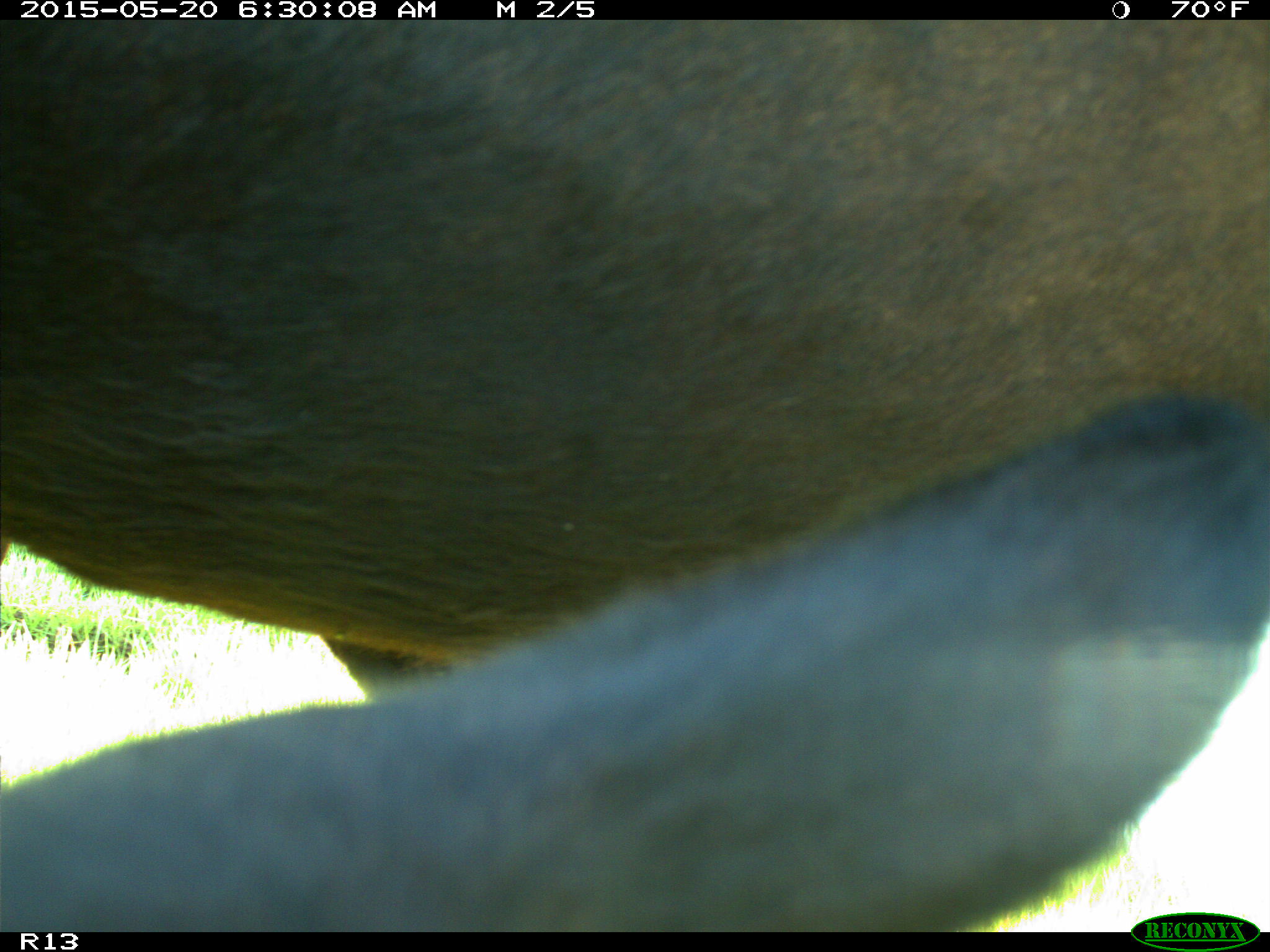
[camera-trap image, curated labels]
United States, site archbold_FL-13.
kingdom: Animalia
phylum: Chordata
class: Mammalia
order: Artiodactyla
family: Bovidae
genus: Bos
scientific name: Bos taurus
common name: domestic cow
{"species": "Bos taurus (domestic cow)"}